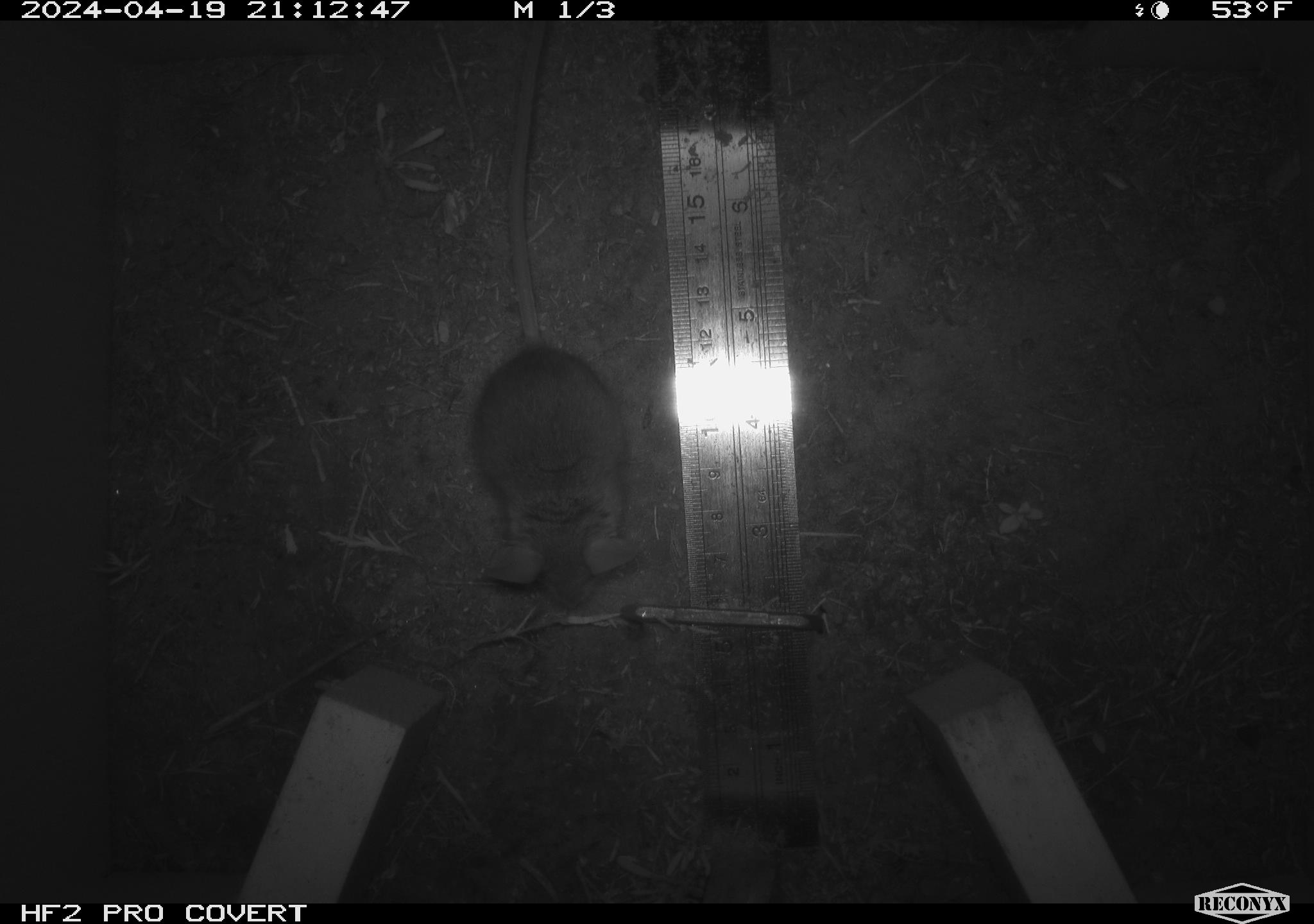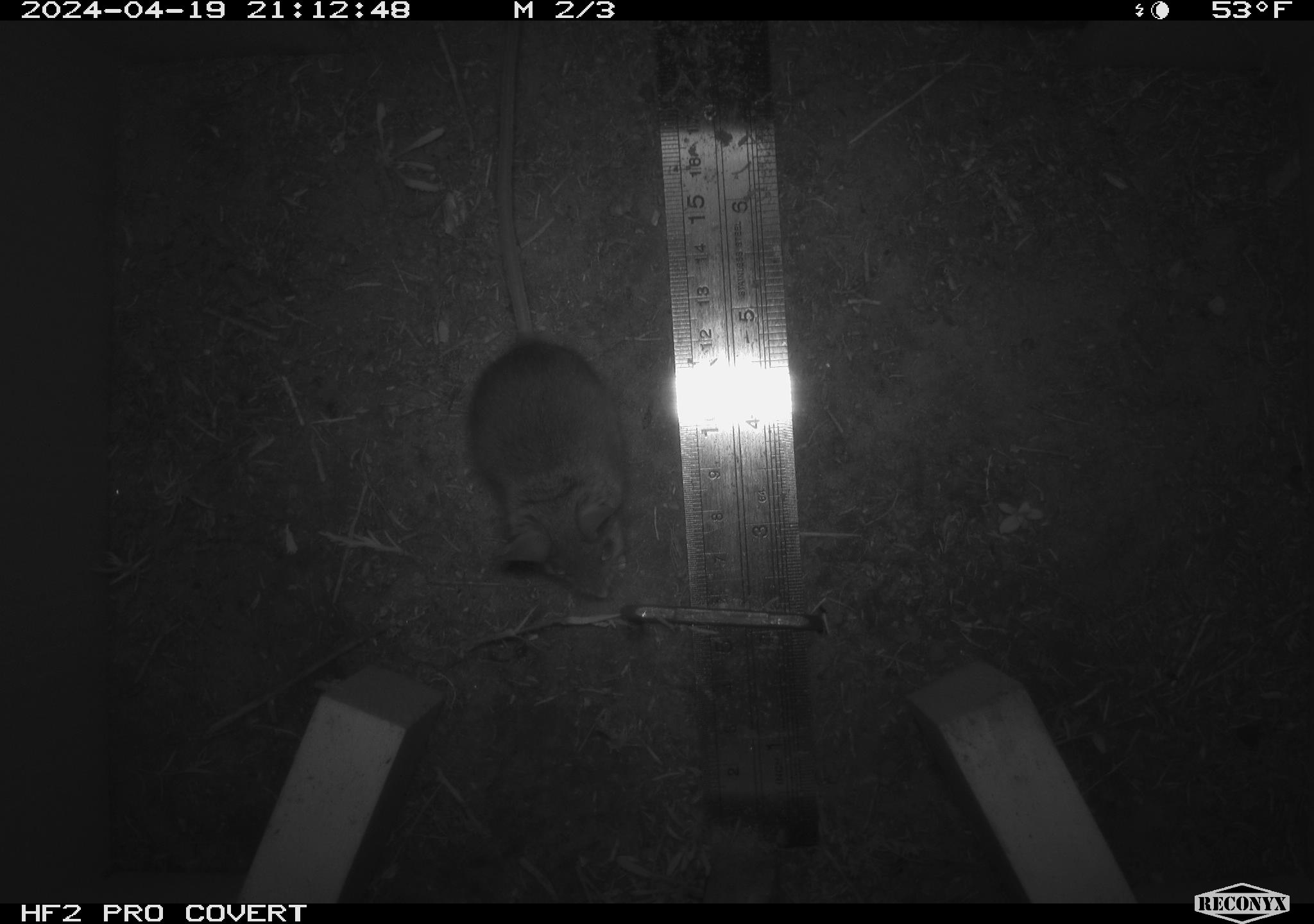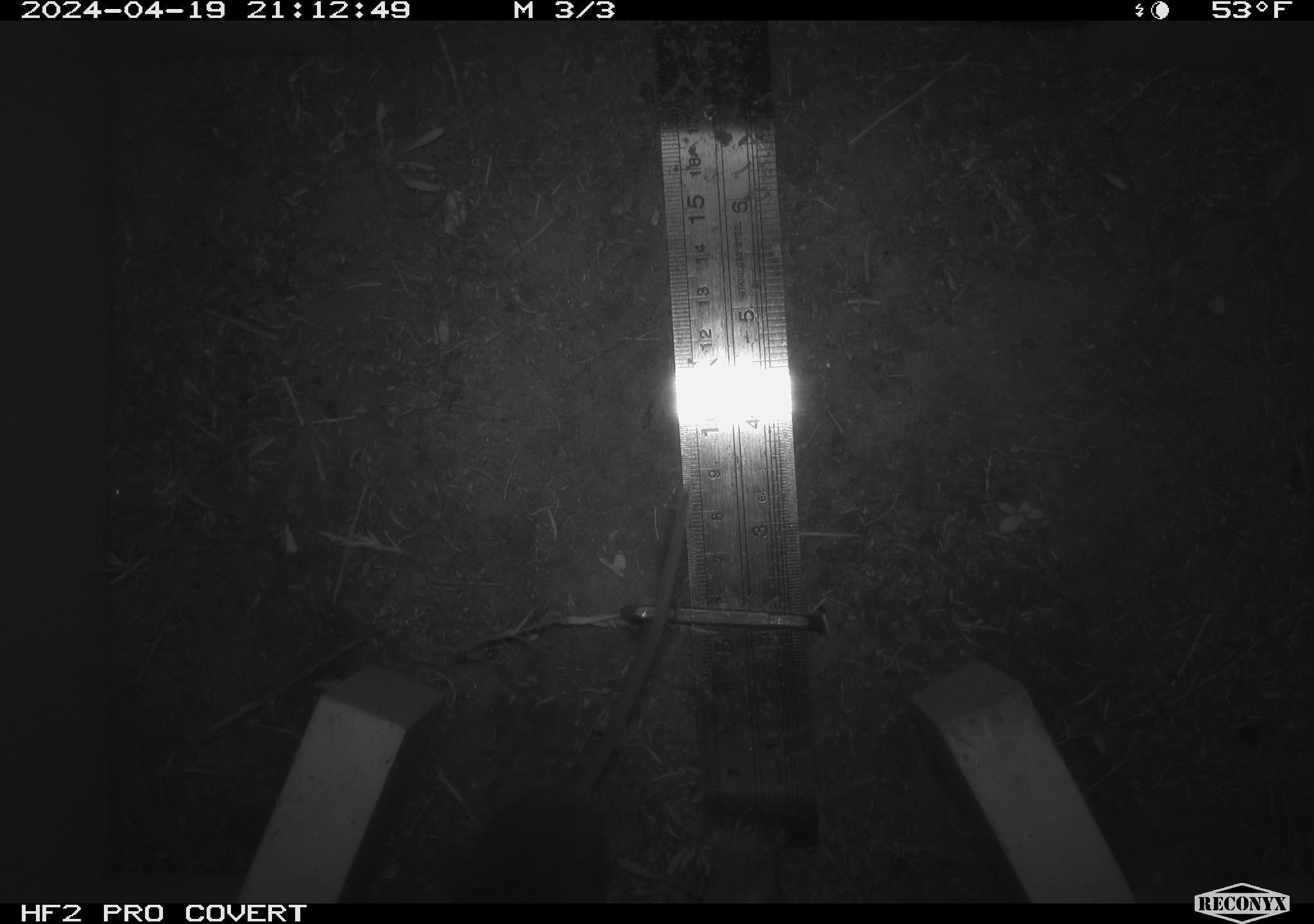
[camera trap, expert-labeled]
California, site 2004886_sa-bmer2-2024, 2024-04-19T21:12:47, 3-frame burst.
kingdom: Animalia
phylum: Chordata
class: Mammalia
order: Rodentia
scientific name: Rodentia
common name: mouse species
Mouse species (Rodentia).